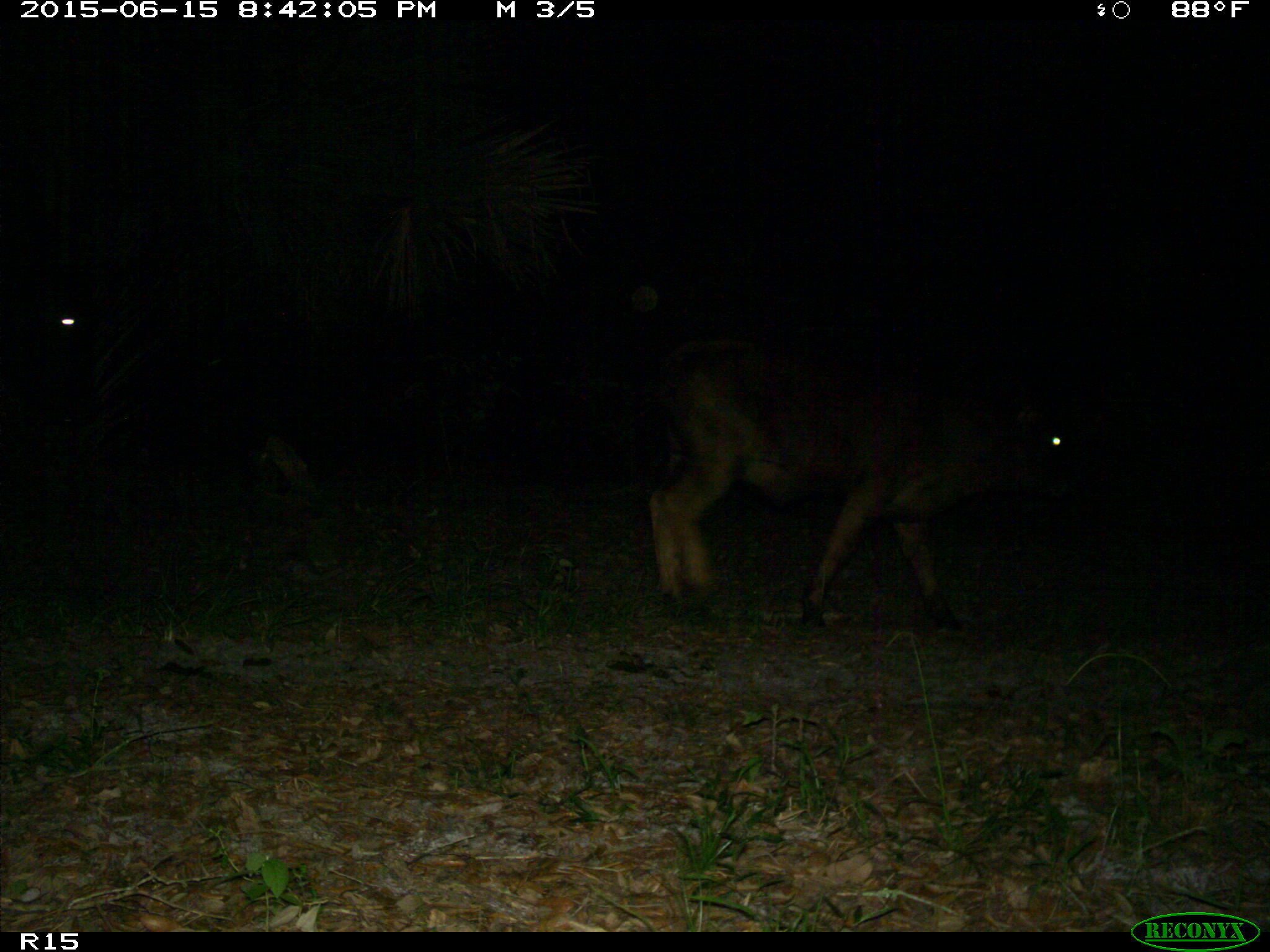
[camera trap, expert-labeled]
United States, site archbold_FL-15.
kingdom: Animalia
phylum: Chordata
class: Mammalia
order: Artiodactyla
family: Bovidae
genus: Bos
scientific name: Bos taurus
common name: domestic cow